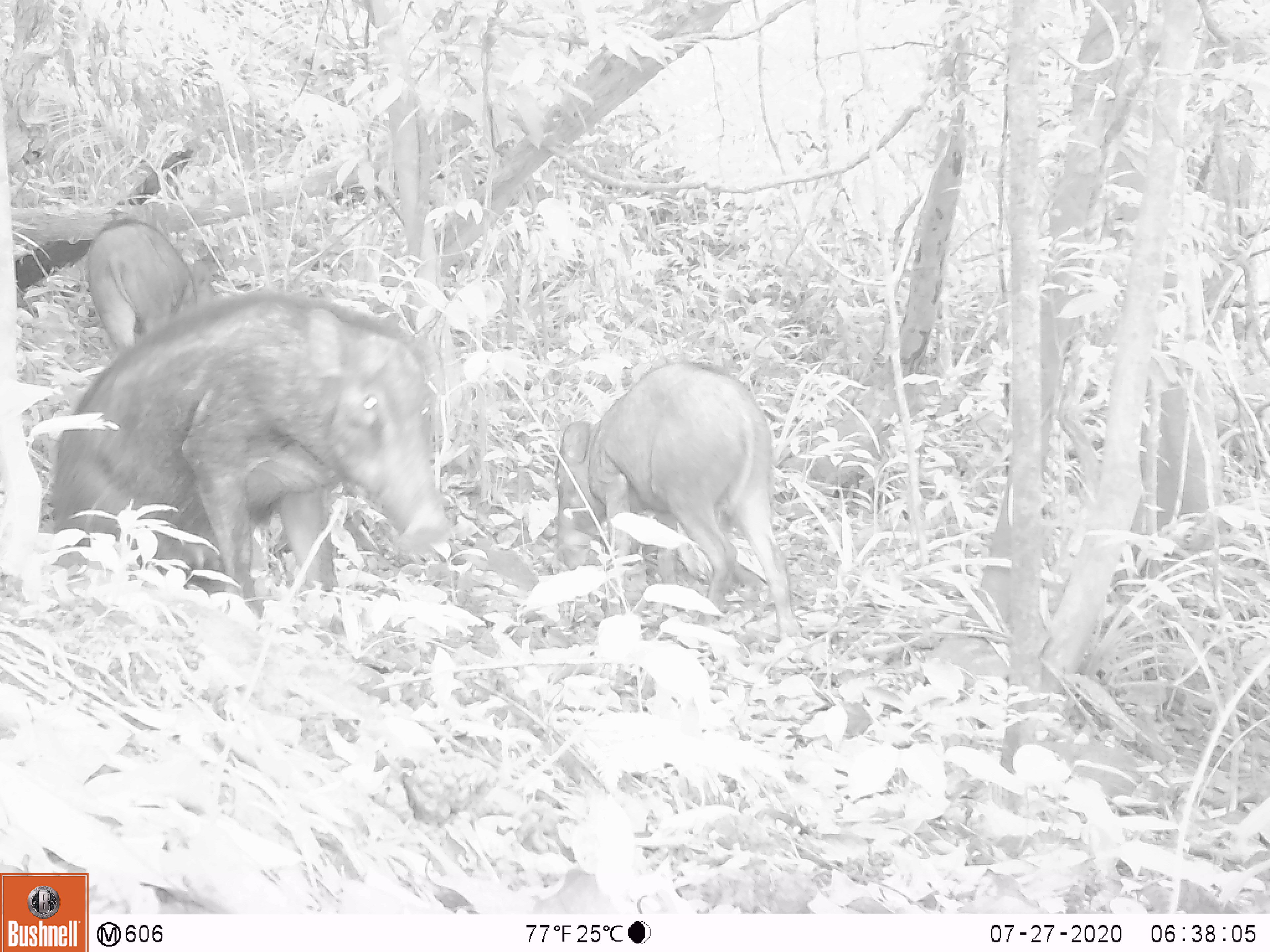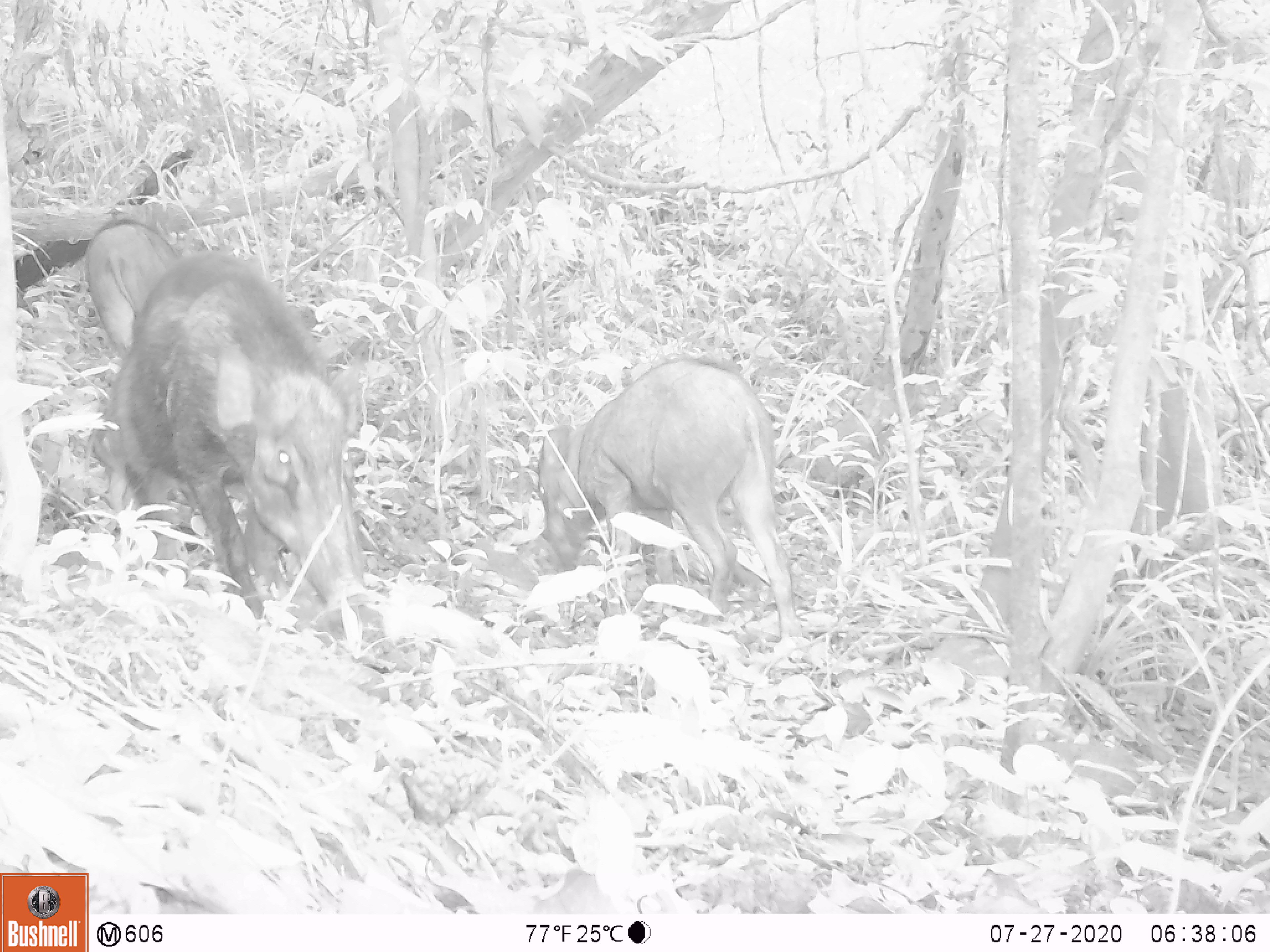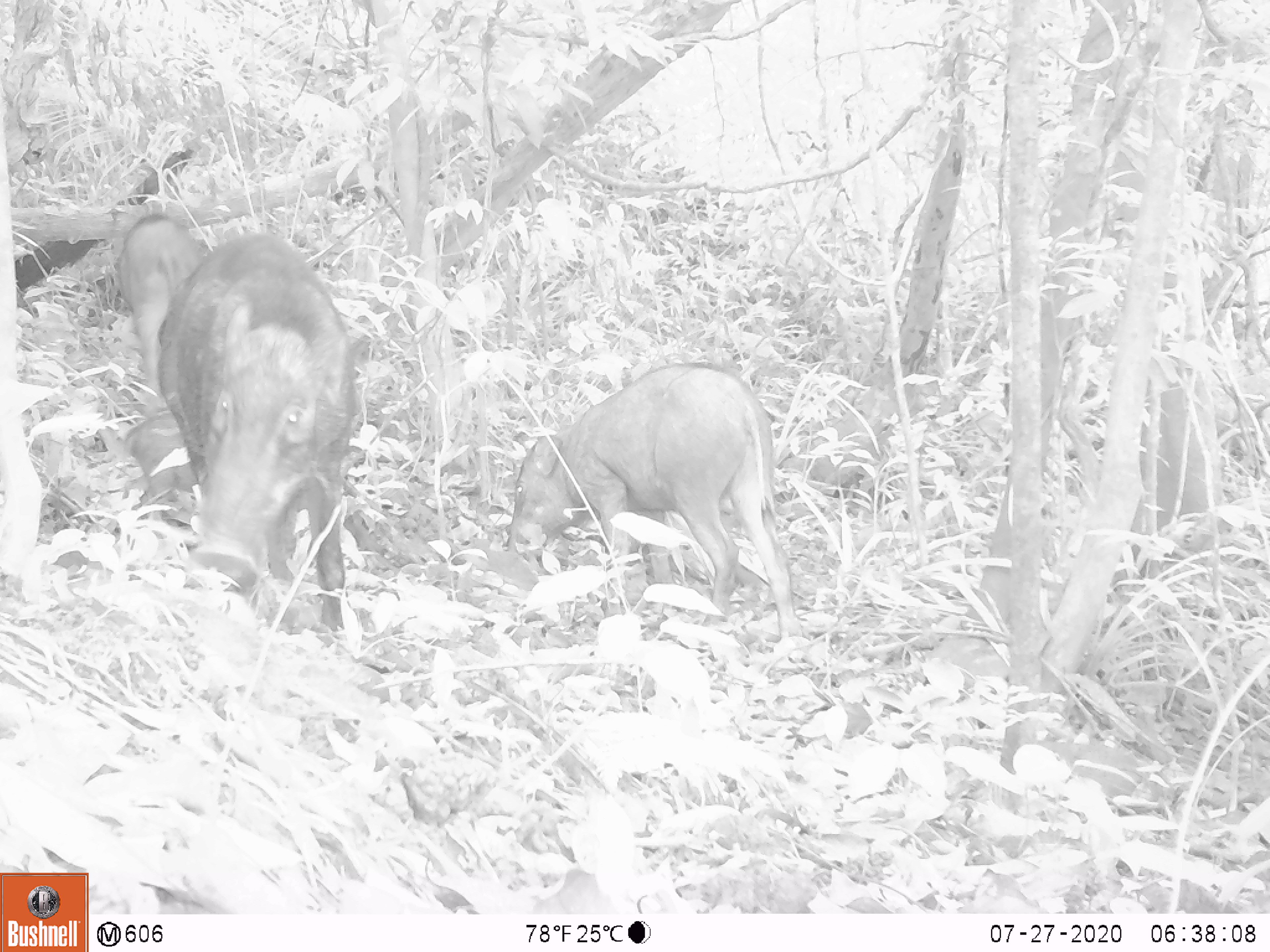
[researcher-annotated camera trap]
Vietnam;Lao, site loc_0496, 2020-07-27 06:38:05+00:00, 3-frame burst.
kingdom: Animalia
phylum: Chordata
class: Mammalia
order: Artiodactyla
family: Suidae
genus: Sus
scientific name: Sus scrofa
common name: eurasian wild pig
Eurasian wild pig (Sus scrofa). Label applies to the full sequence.